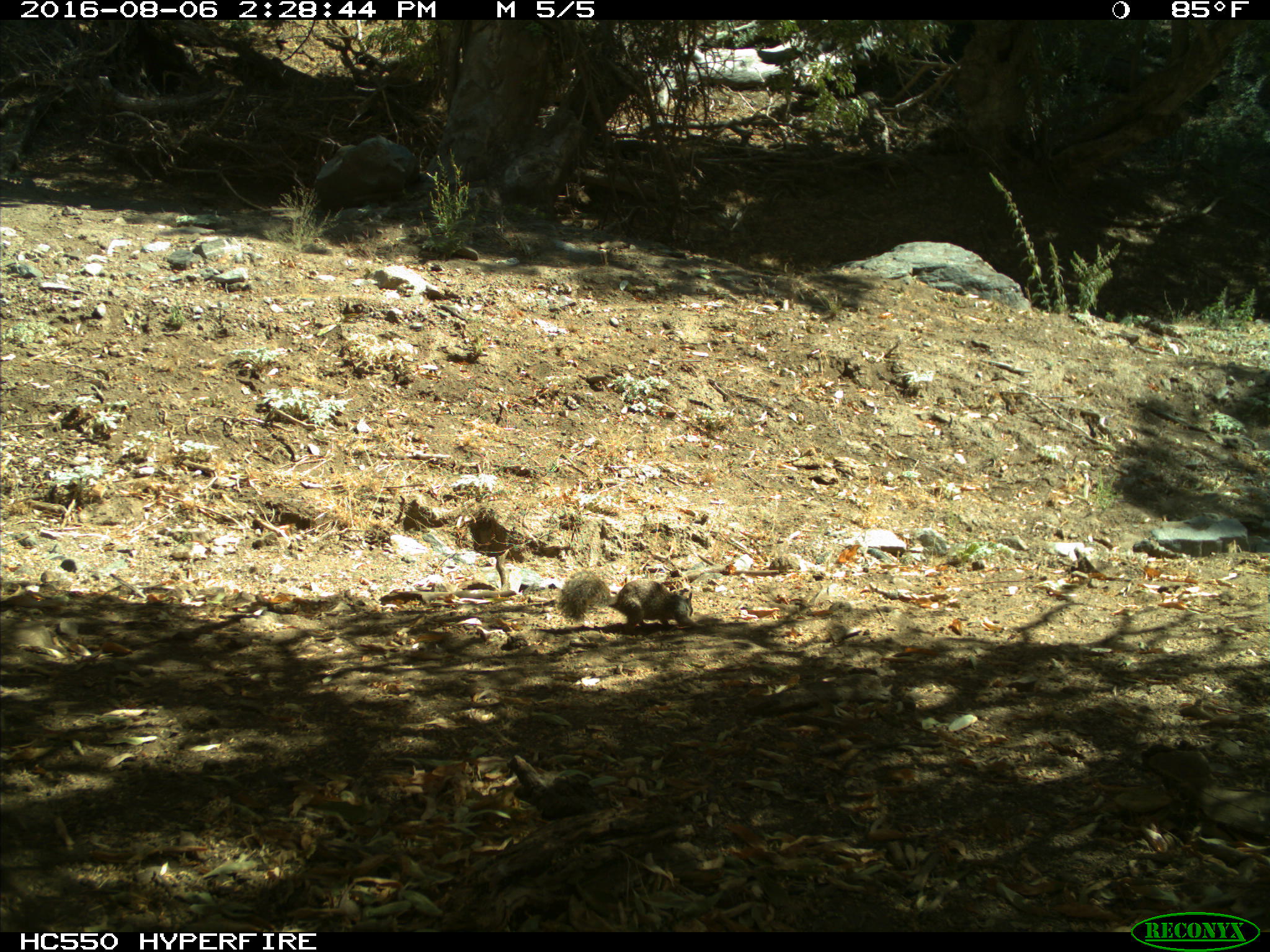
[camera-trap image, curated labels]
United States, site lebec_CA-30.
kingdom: Animalia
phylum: Chordata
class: Mammalia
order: Rodentia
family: Sciuridae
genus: Otospermophilus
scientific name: Otospermophilus beecheyi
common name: california ground squirrel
Otospermophilus beecheyi (california ground squirrel).